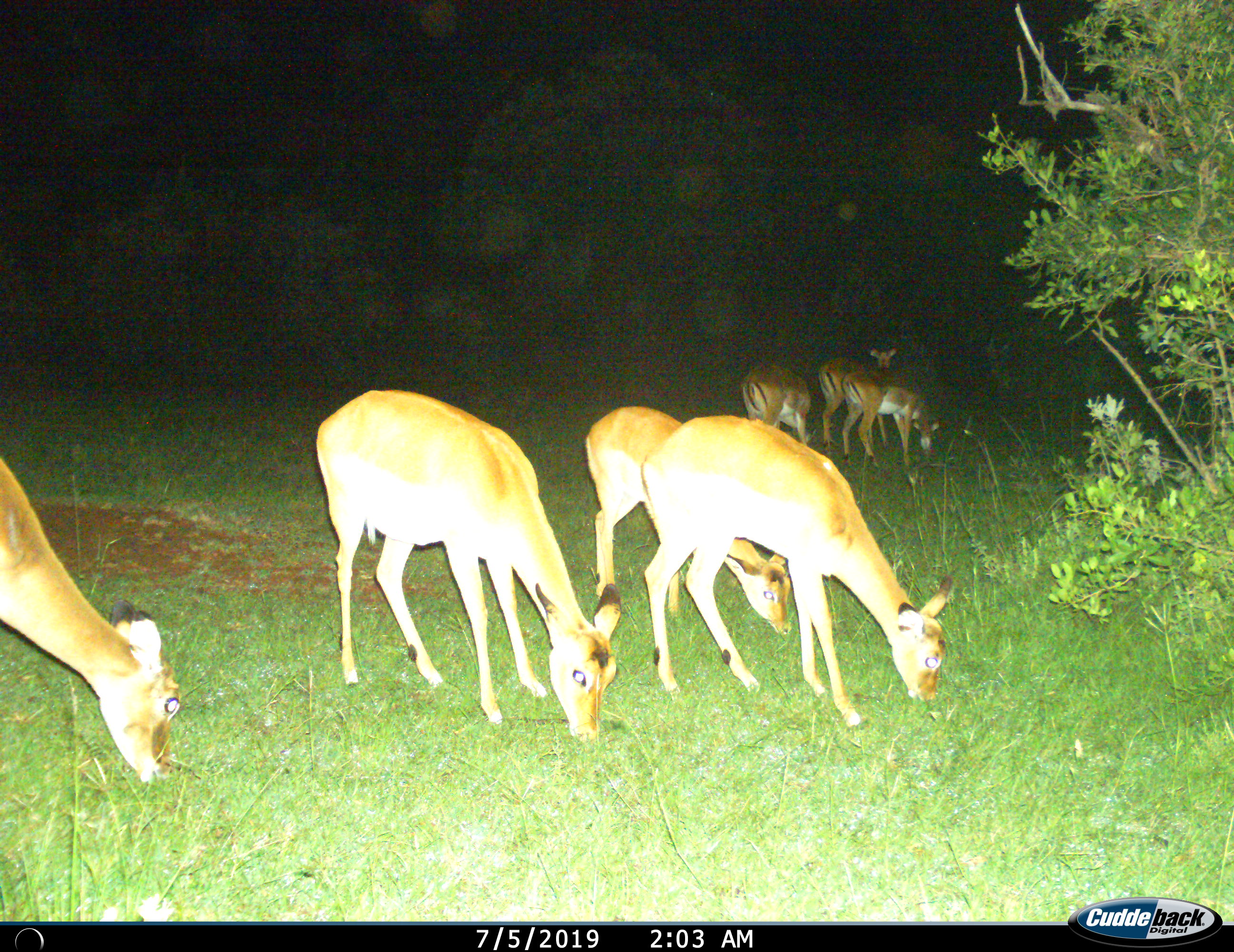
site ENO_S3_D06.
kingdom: Animalia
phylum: Chordata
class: Mammalia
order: Artiodactyla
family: Bovidae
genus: Aepyceros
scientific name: Aepyceros melampus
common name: impala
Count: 7.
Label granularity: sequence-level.